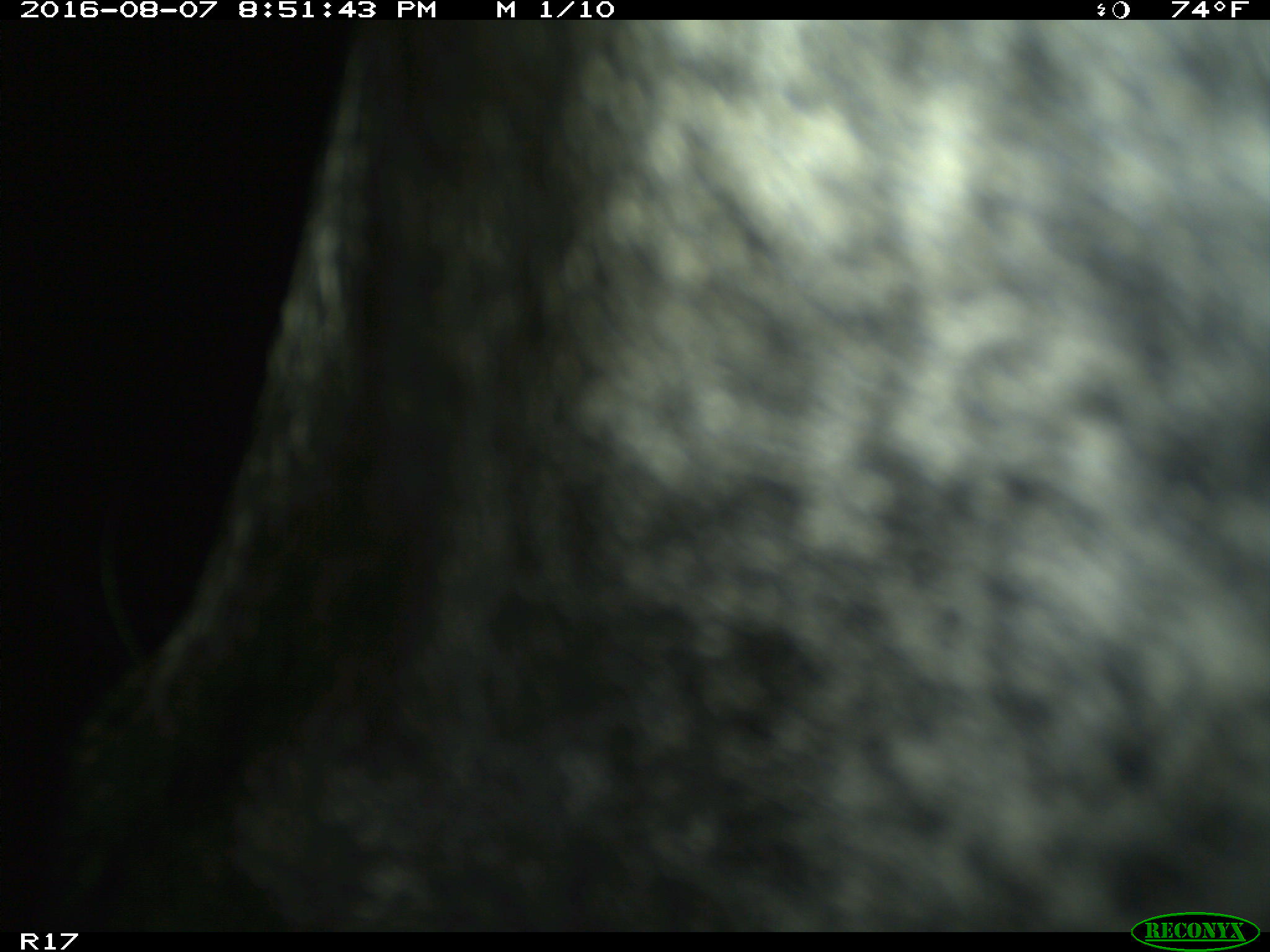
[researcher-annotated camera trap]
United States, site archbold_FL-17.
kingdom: Animalia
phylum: Chordata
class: Mammalia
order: Artiodactyla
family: Bovidae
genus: Bos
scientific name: Bos taurus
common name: domestic cow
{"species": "Bos taurus (domestic cow)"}